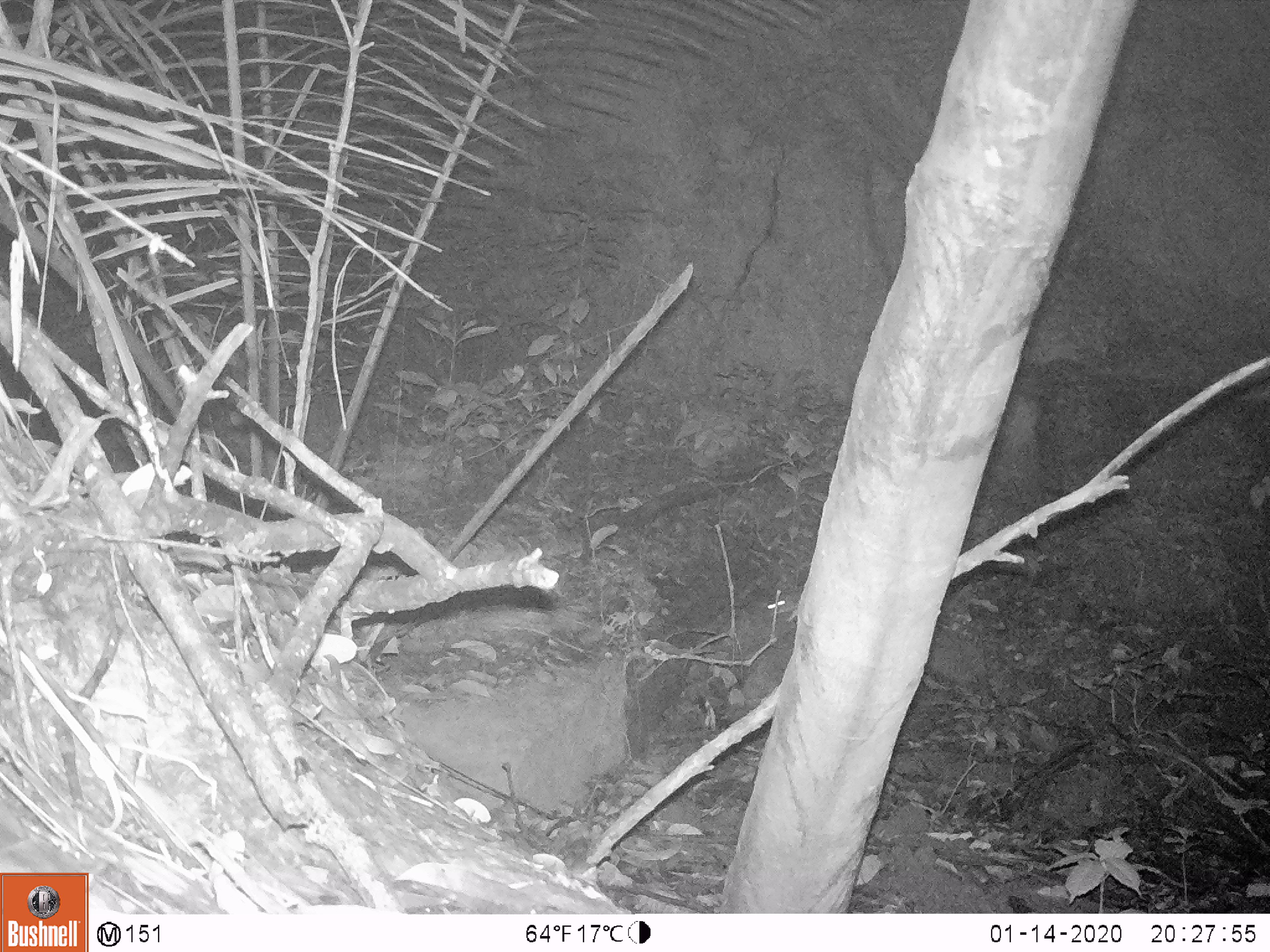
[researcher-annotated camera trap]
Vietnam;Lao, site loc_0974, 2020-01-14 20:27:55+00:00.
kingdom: Animalia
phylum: Chordata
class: Mammalia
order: Rodentia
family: Muridae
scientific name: Muridae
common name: old-world mice and rats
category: unidentified murid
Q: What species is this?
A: Unidentified murid (old-world mice and rats) (Muridae).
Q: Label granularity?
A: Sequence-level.